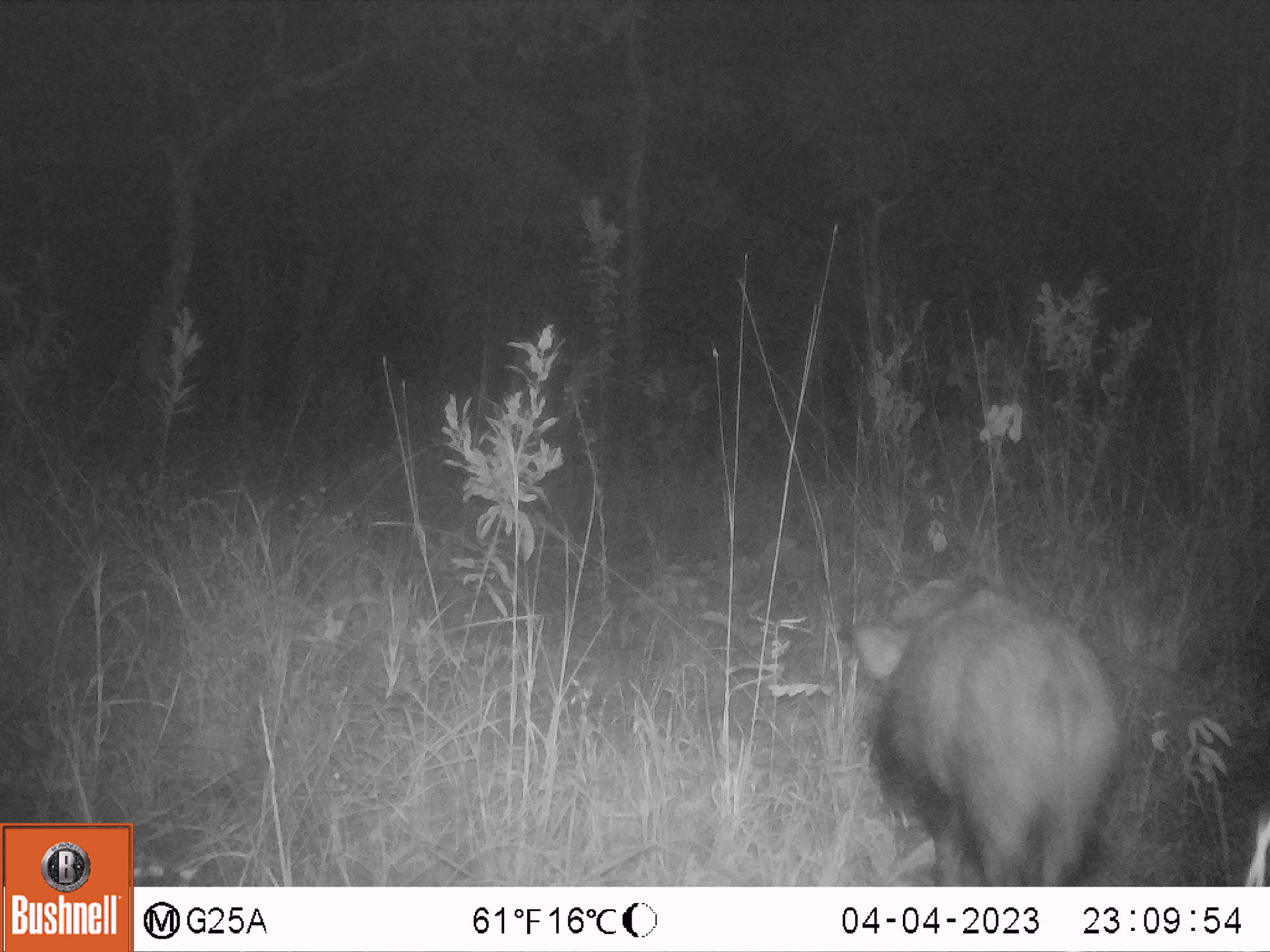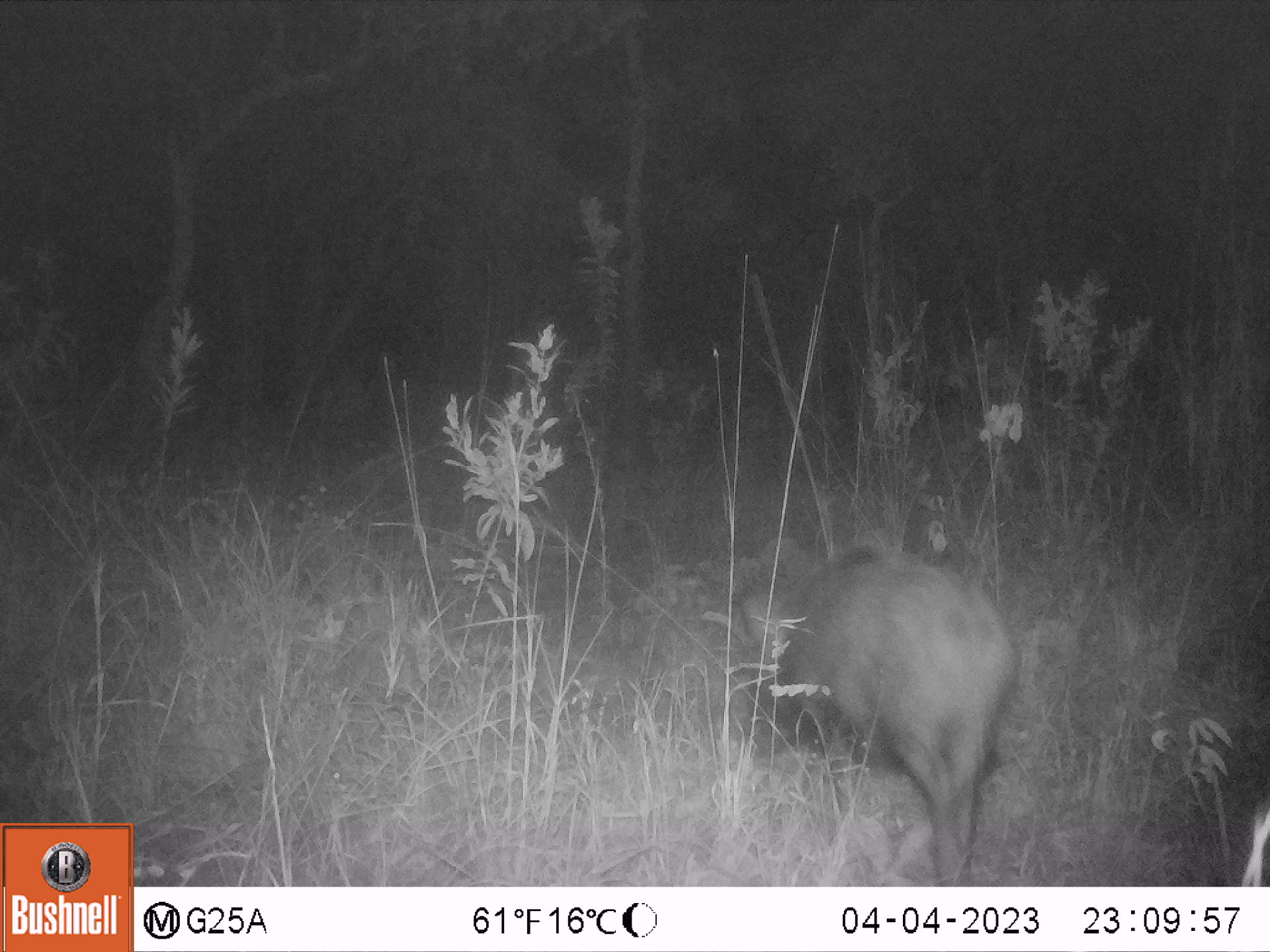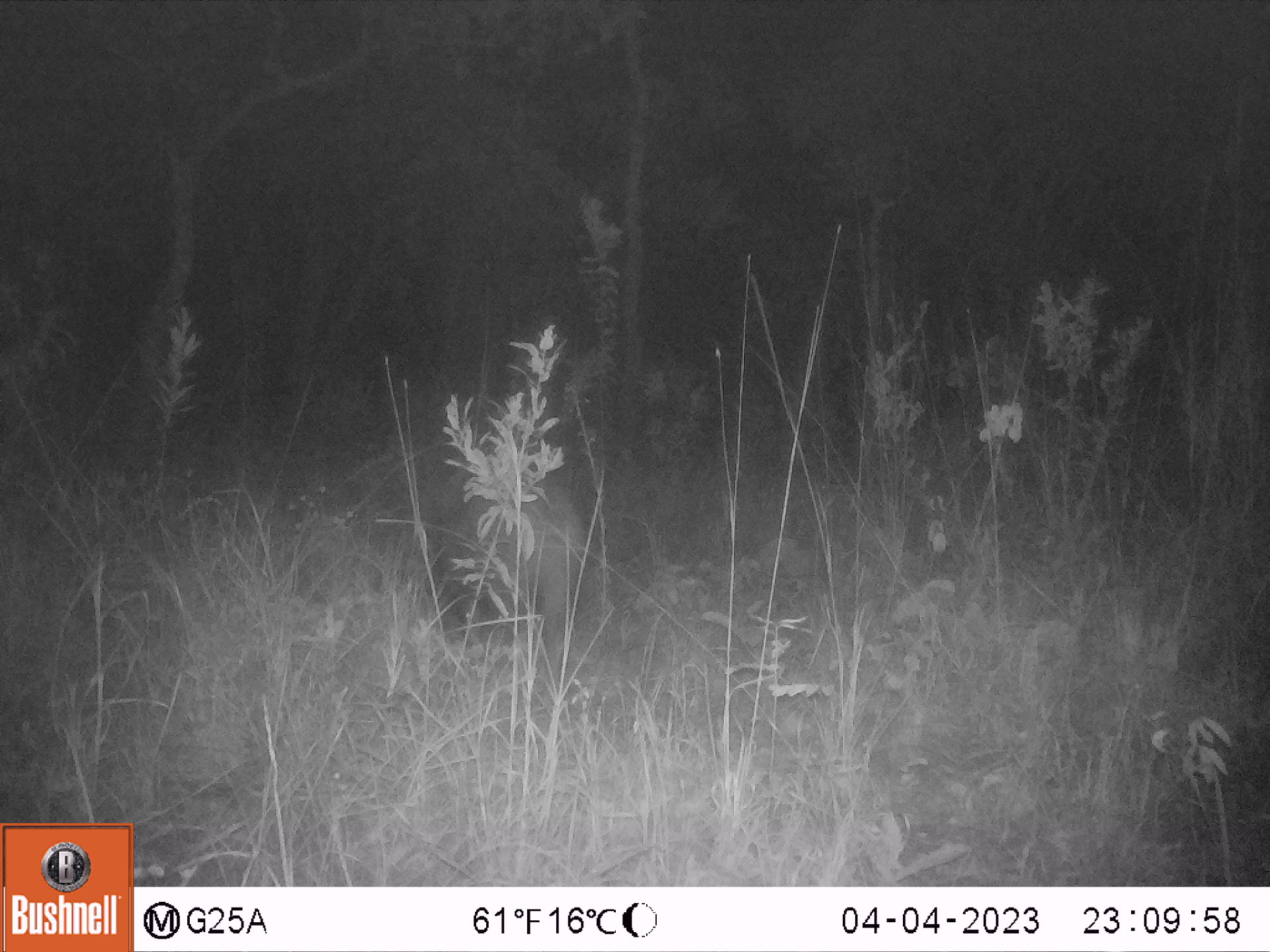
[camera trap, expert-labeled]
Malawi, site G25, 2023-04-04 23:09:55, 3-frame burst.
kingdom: Animalia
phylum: Chordata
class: Mammalia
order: Artiodactyla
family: Suidae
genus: Potamochoerus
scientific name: Potamochoerus larvatus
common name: bushpig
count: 1